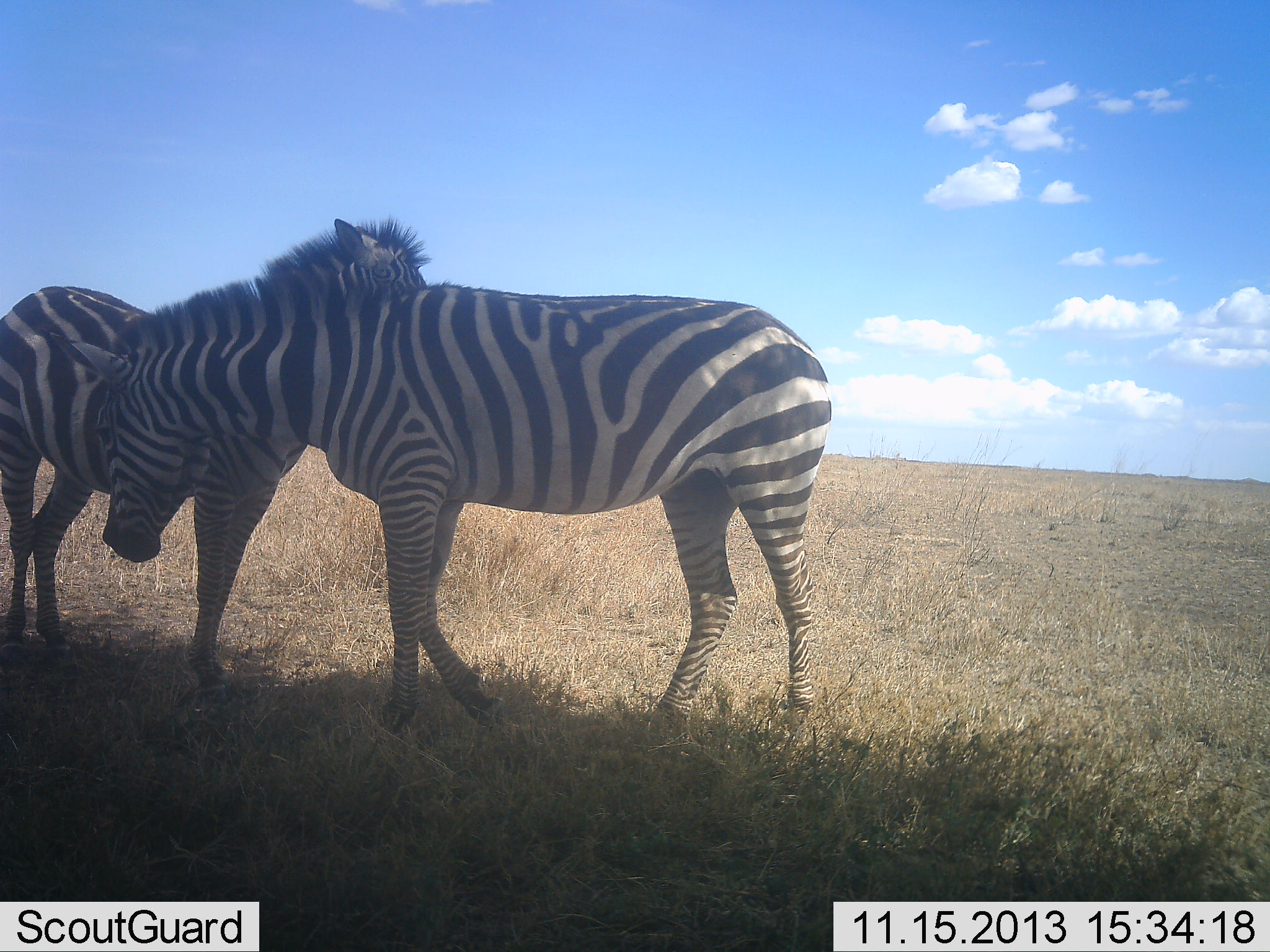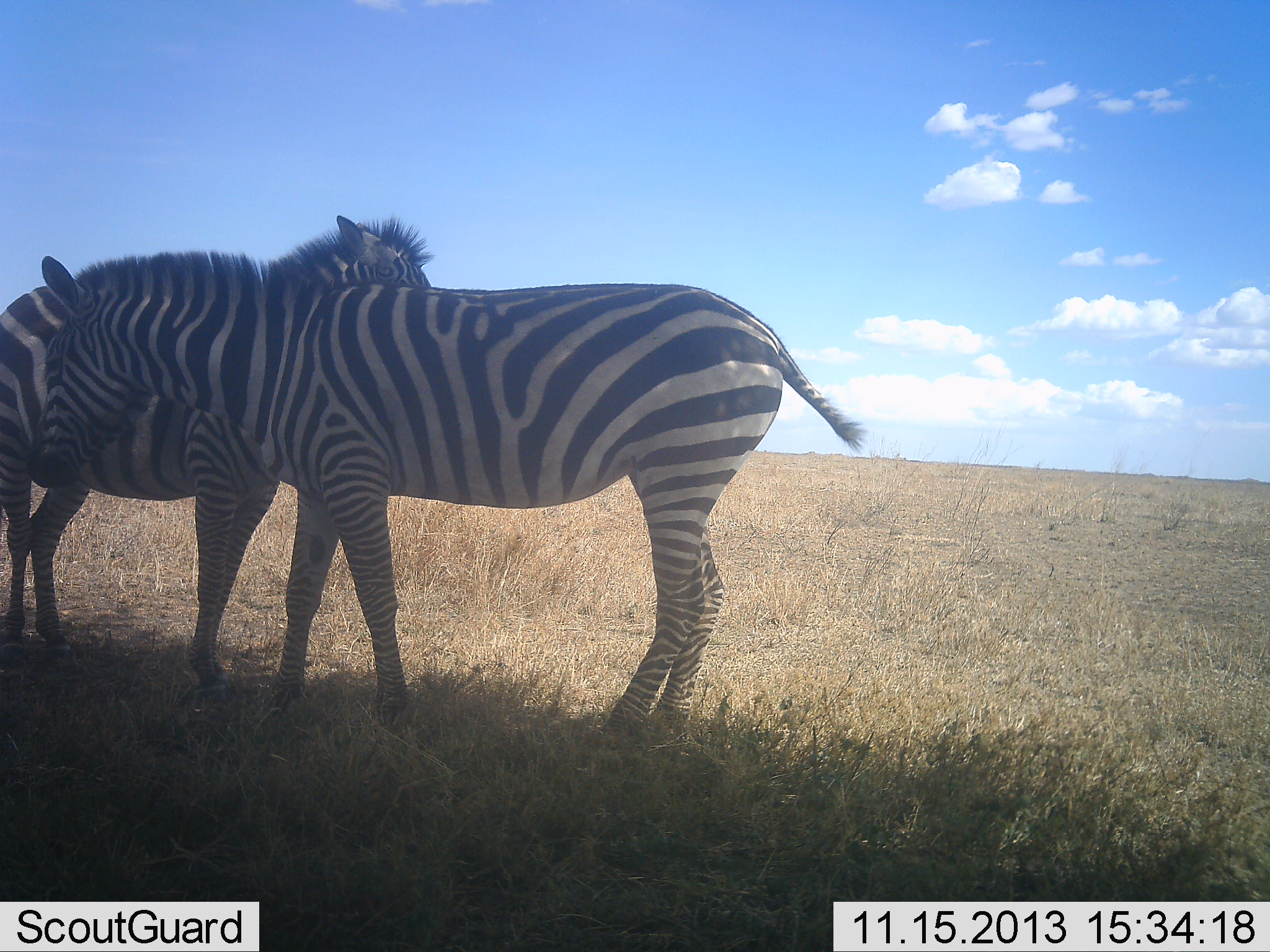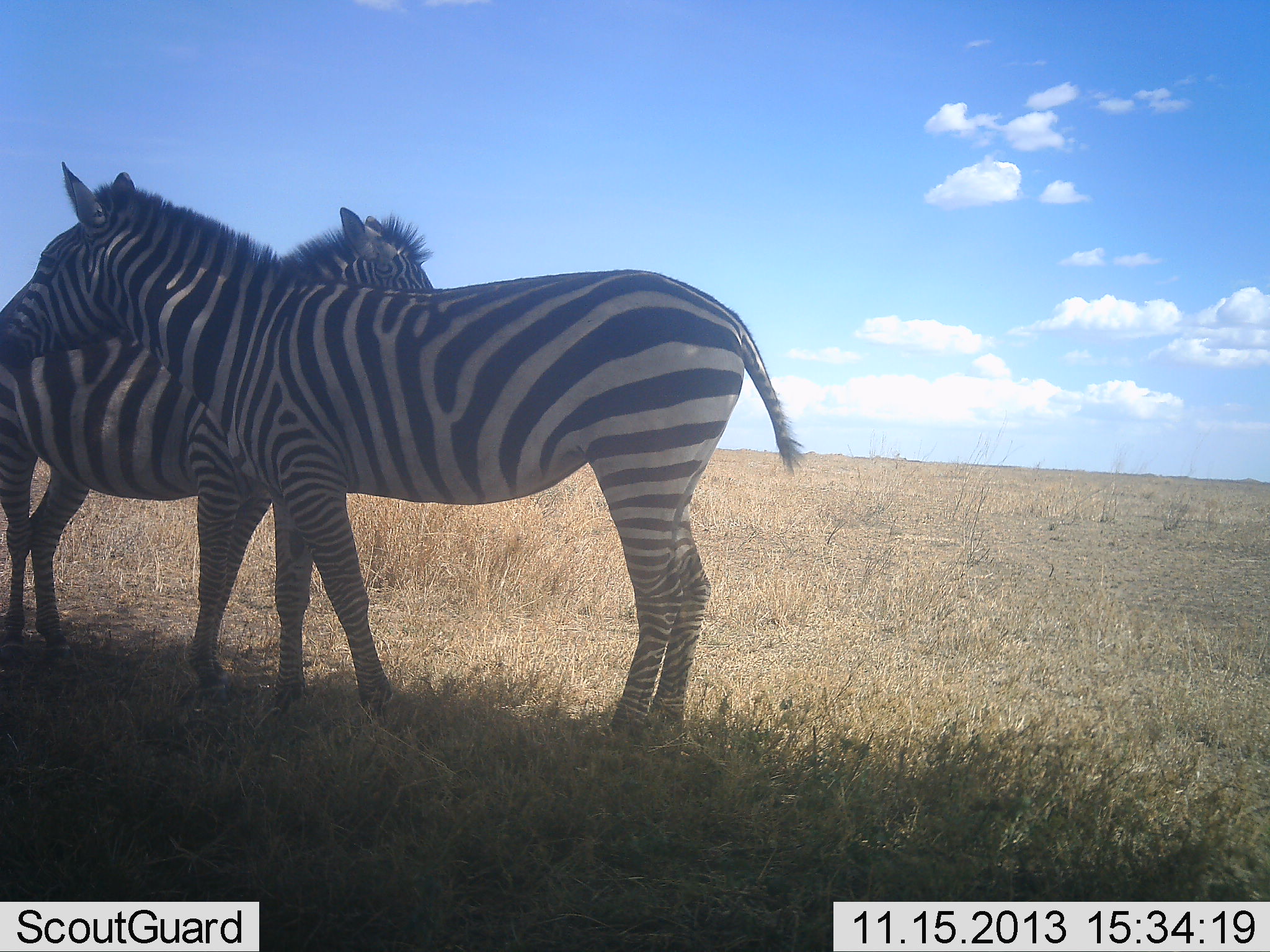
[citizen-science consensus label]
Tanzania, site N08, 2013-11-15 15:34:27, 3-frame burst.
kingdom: Animalia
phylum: Chordata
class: Mammalia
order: Perissodactyla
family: Equidae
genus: Equus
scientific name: Equus quagga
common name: plains zebra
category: zebra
Zebra (plains zebra) (Equus quagga), count 2. Behavior (volunteer vote fractions): standing 72%, resting 3%, moving 14%, interacting 28%. Young present (vote fraction): 0%. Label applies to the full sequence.